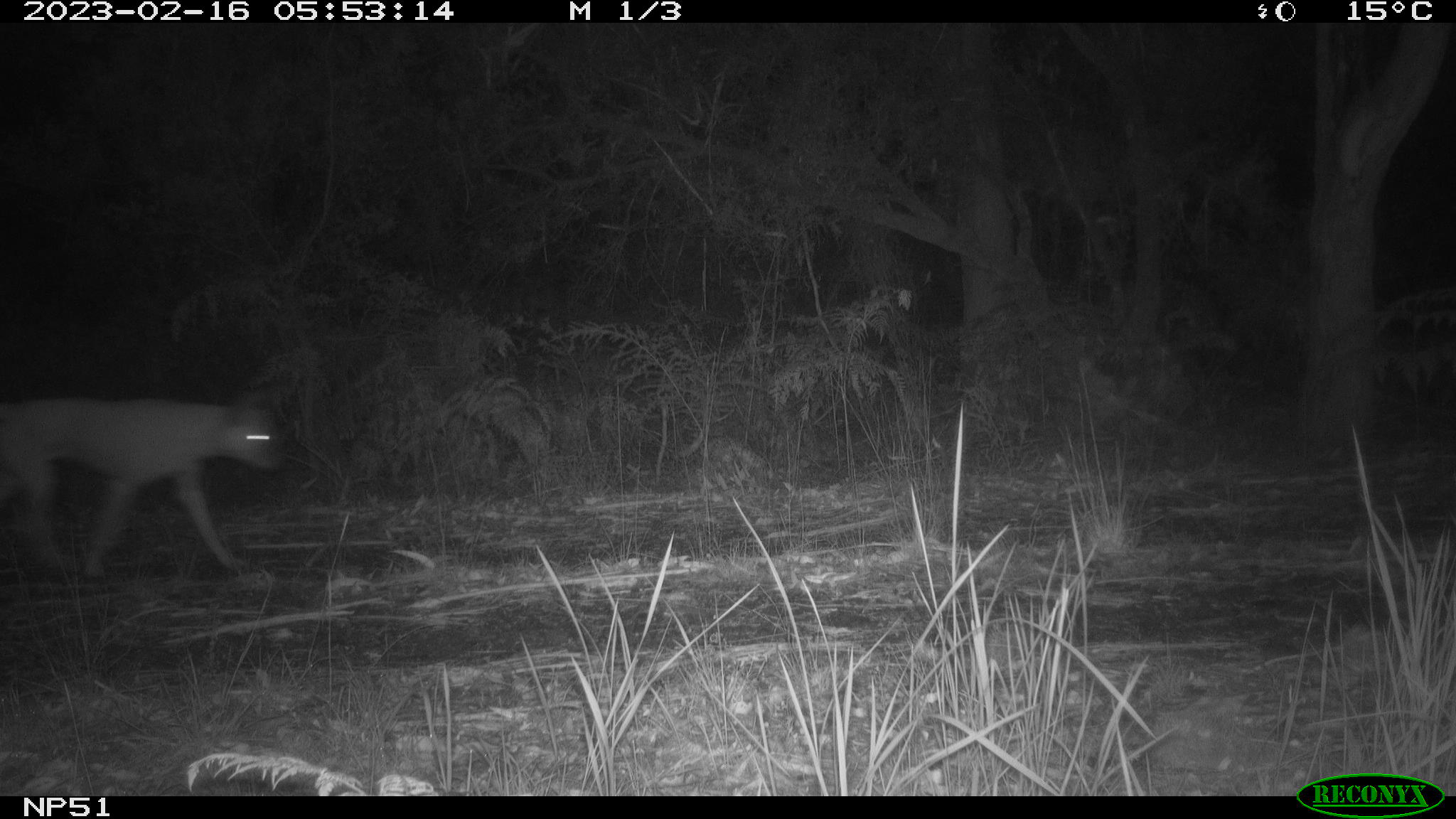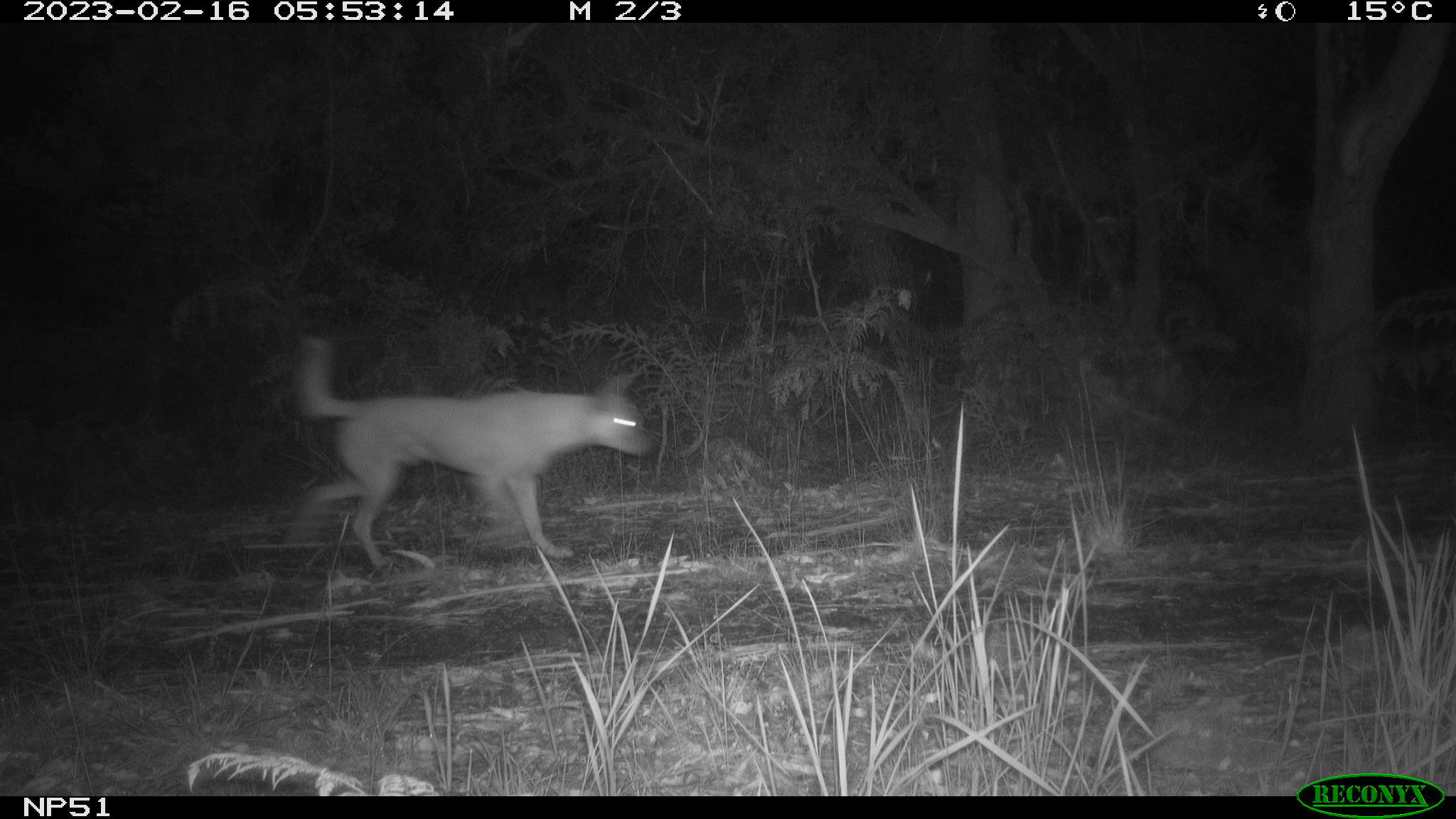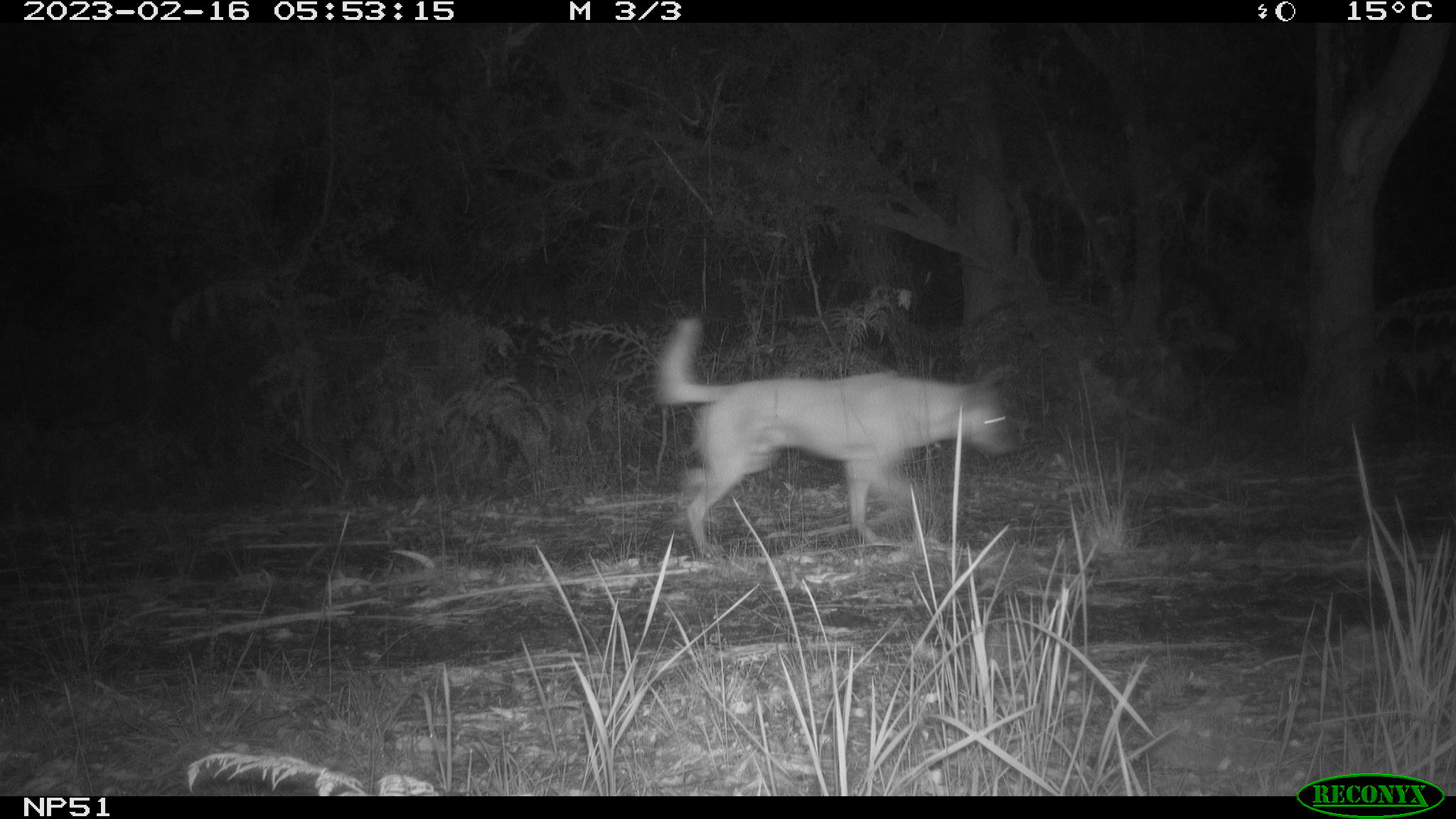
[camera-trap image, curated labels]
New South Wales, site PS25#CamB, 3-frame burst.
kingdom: Animalia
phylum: Chordata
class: Mammalia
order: Carnivora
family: Canidae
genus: Canis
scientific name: Canis familiaris dingo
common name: dingo